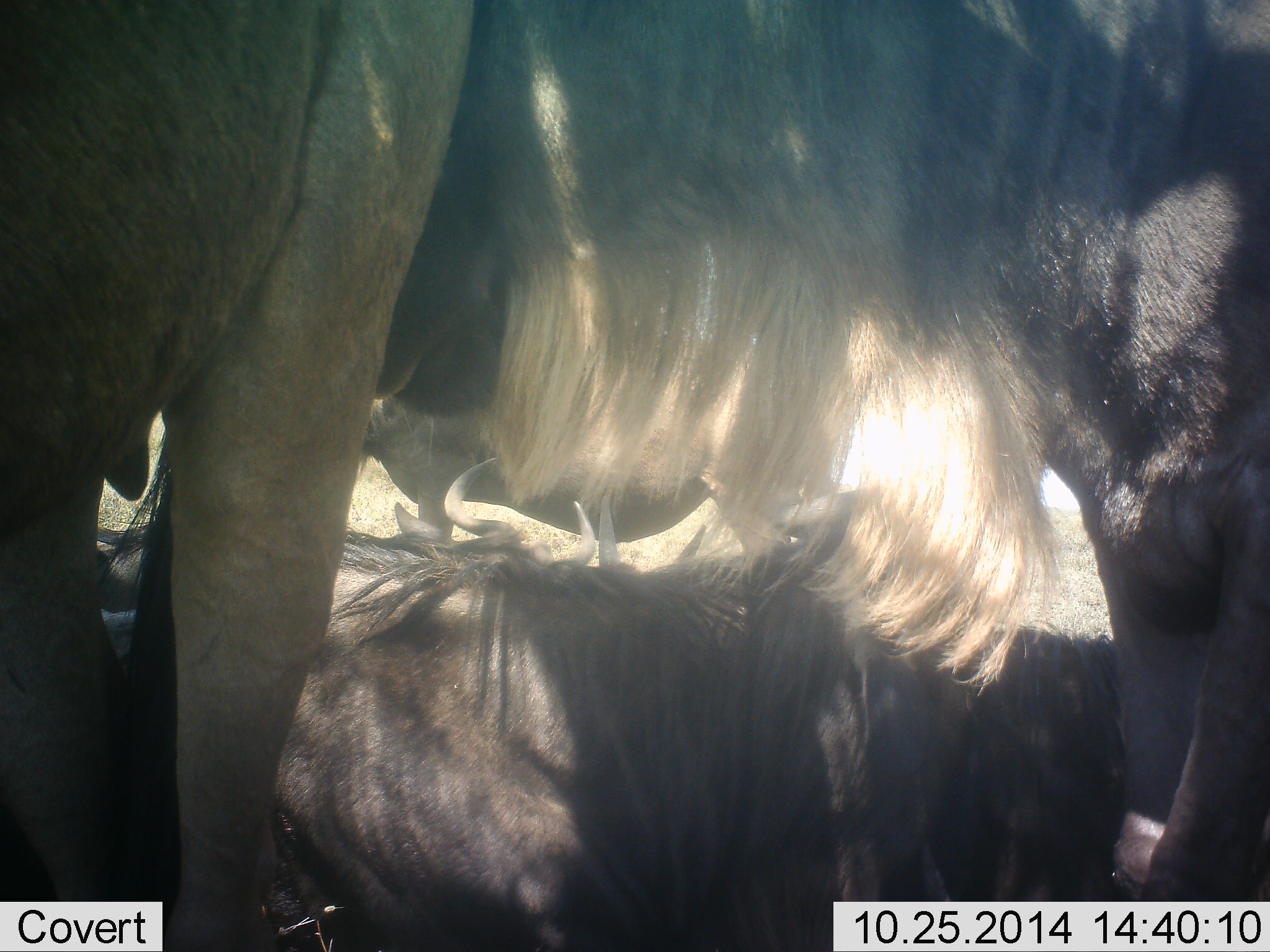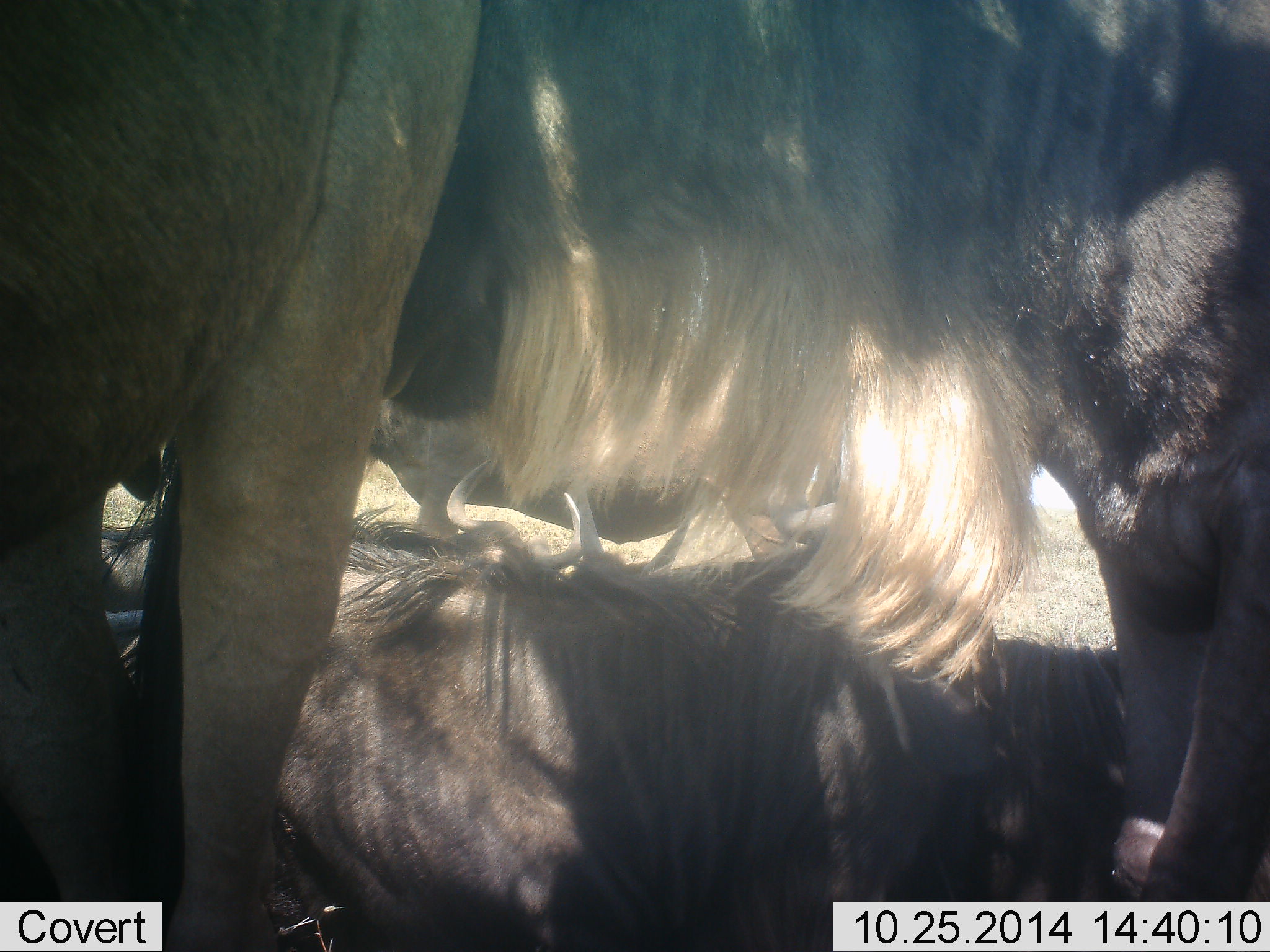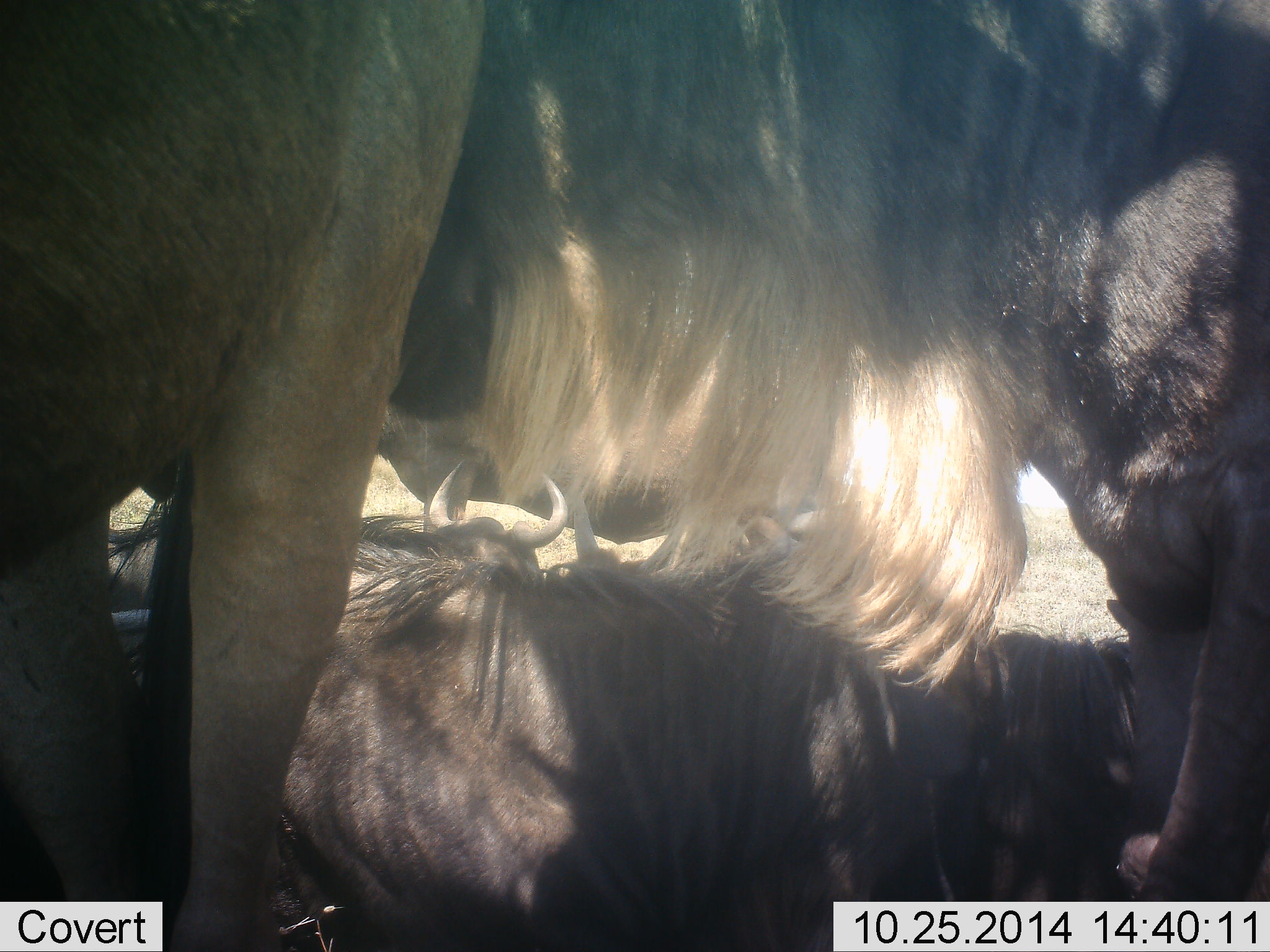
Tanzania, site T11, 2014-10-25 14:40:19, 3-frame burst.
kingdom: Animalia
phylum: Chordata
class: Mammalia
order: Artiodactyla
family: Bovidae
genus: Connochaetes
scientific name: Connochaetes taurinus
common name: blue wildebeest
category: wildebeest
Wildebeest (blue wildebeest) (Connochaetes taurinus), count 4. Behavior (volunteer vote fractions): standing 70%, resting 70%, moving 0%, interacting 10%. Young present (vote fraction): 0%. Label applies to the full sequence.